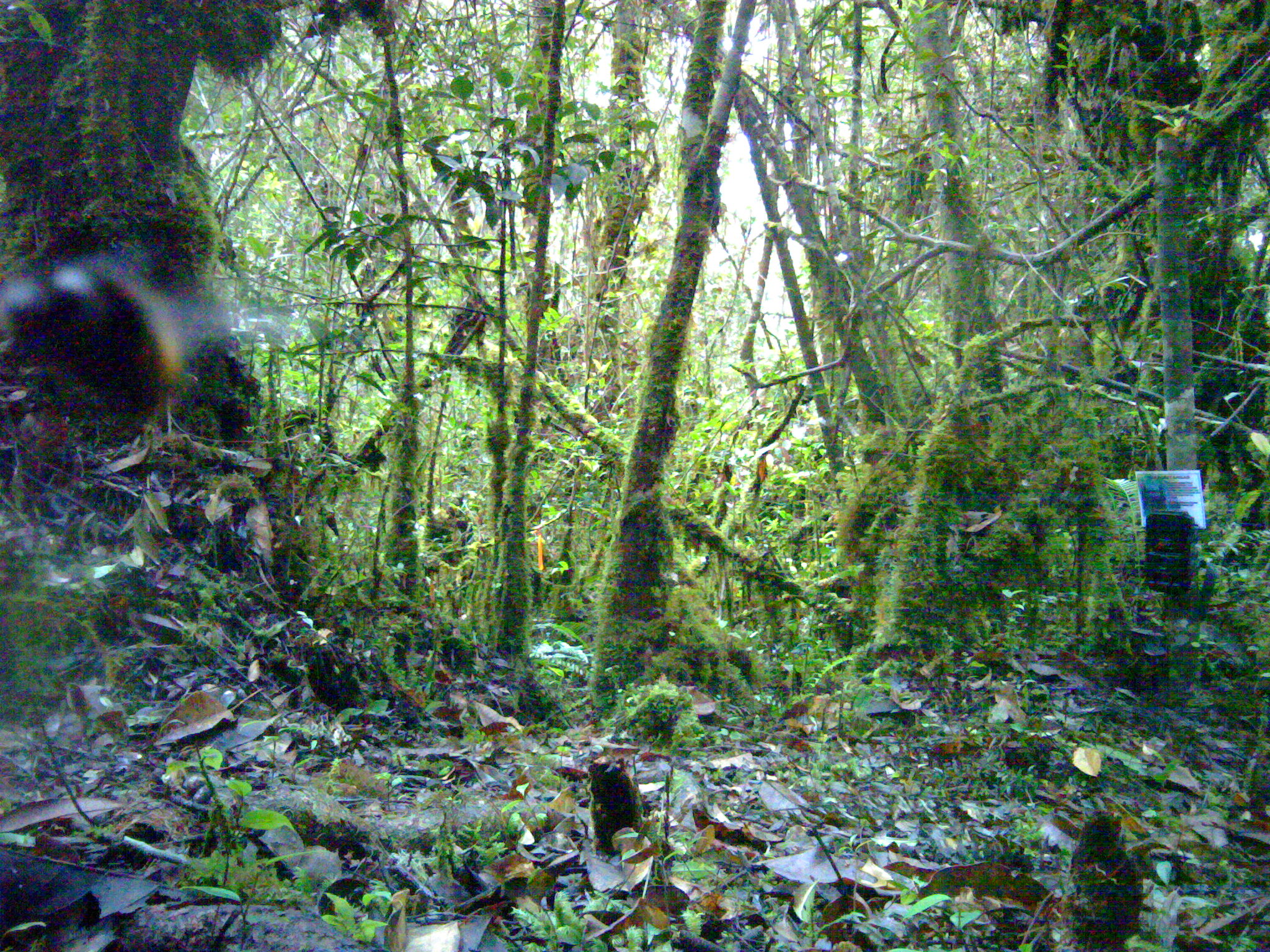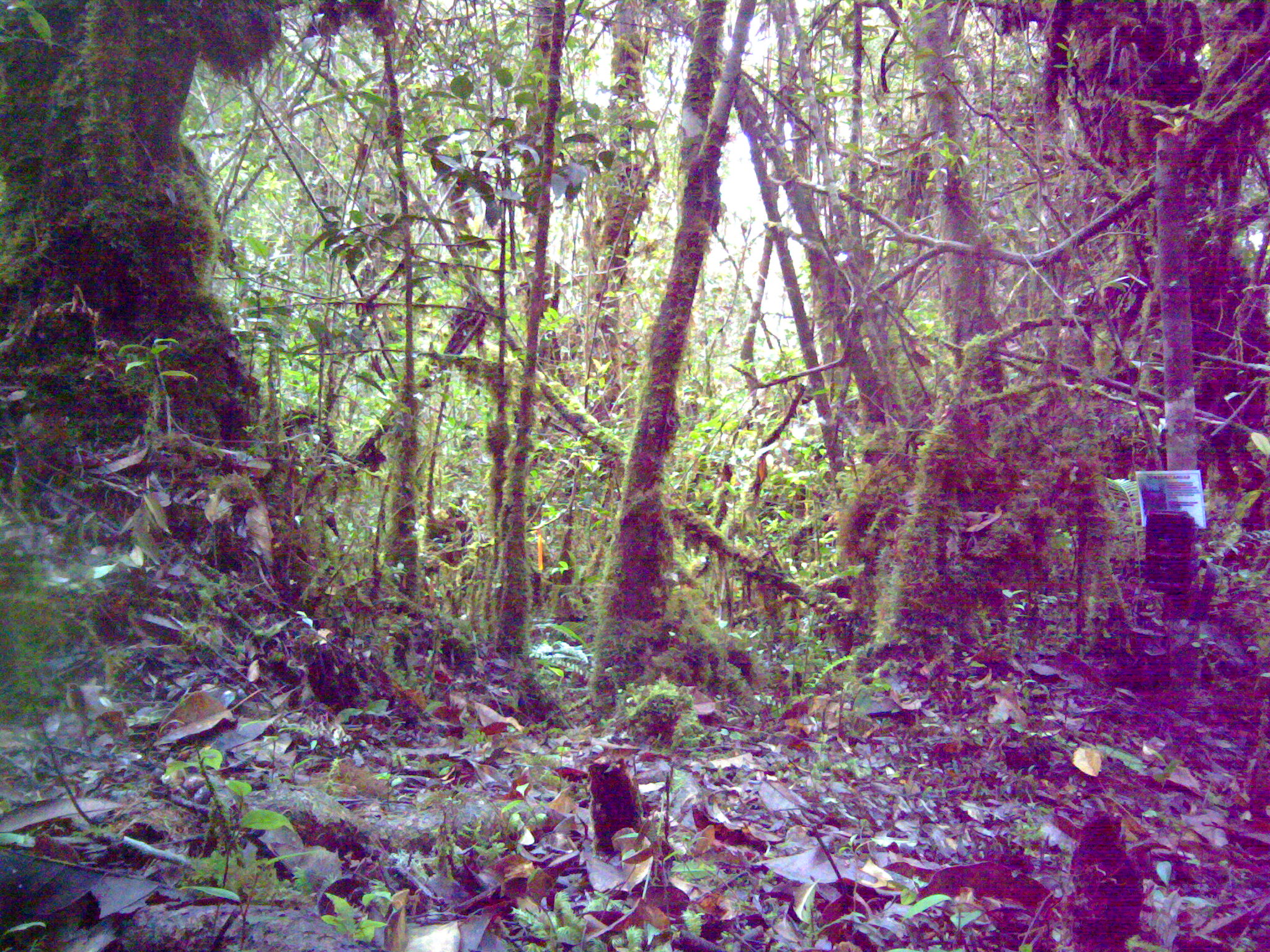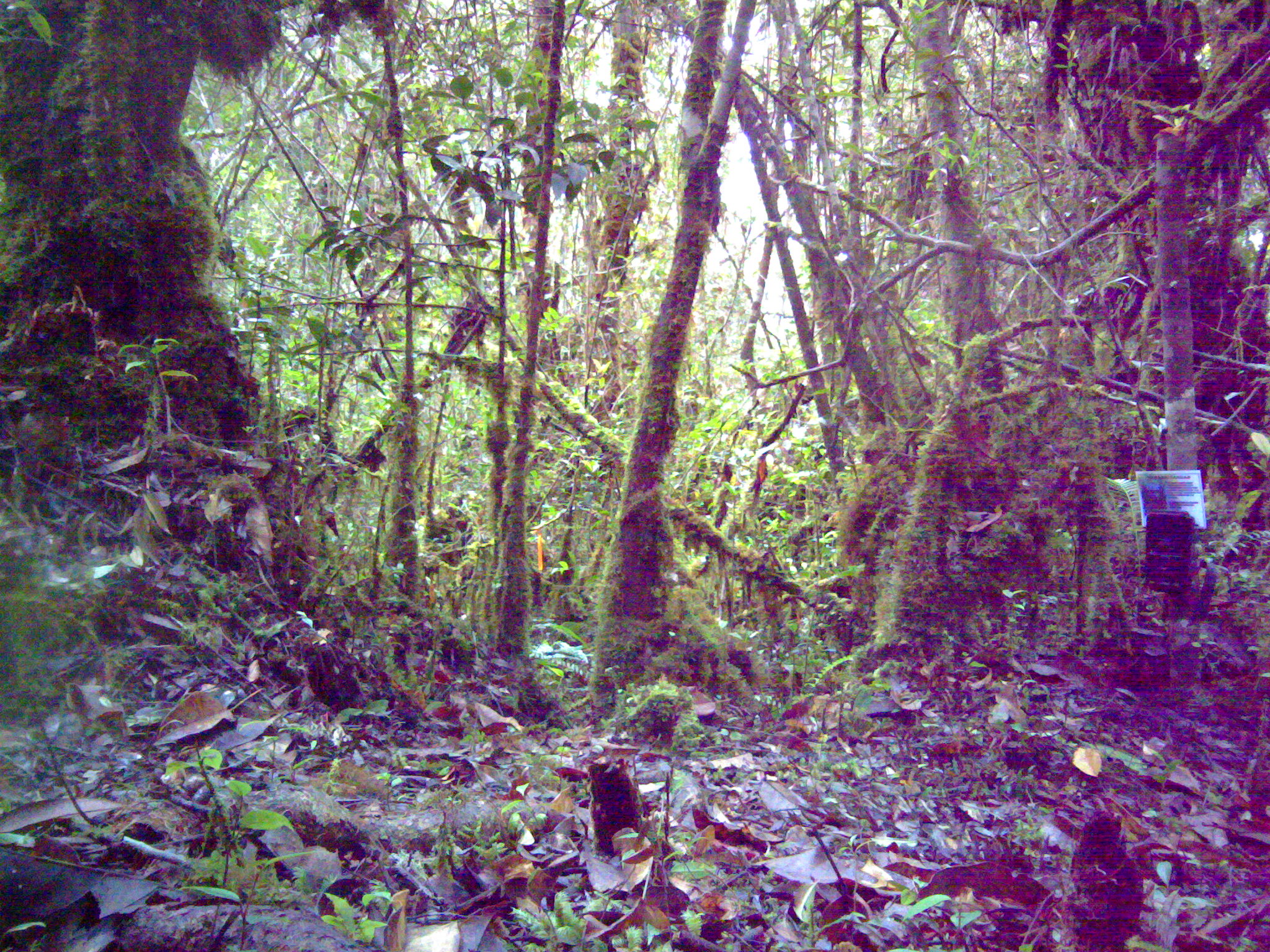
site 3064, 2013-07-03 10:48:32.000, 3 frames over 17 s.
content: unidentified animal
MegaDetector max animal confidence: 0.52